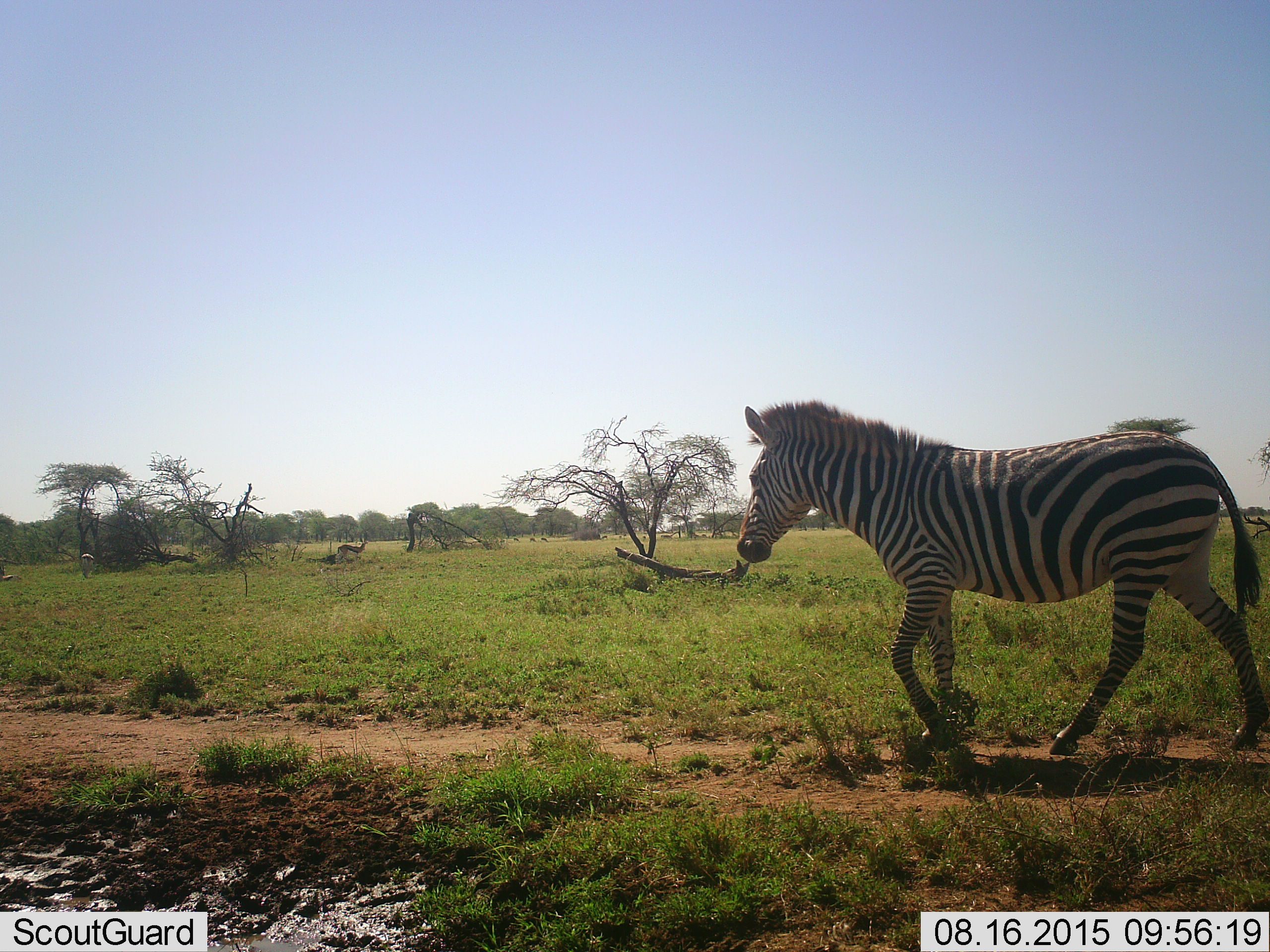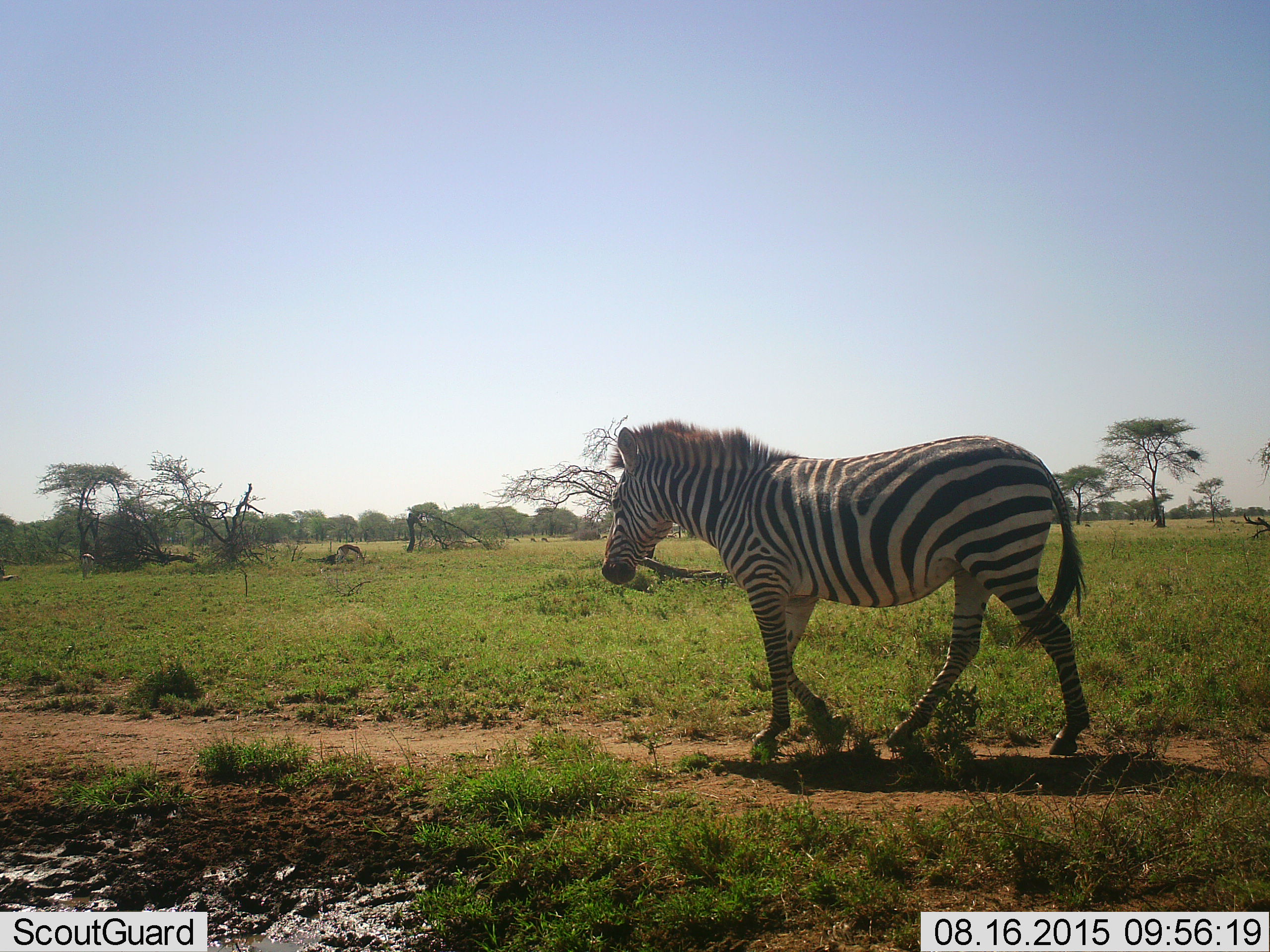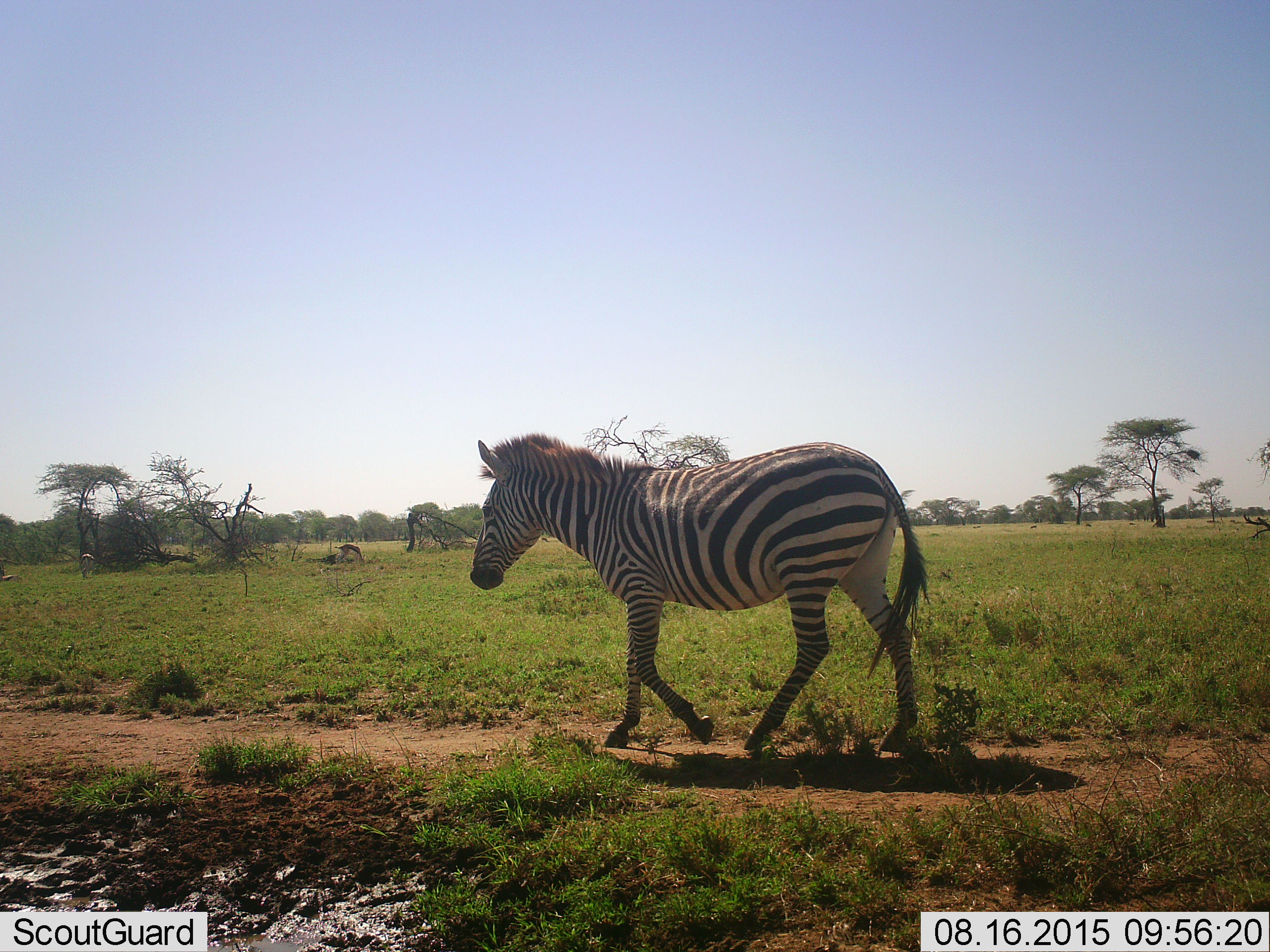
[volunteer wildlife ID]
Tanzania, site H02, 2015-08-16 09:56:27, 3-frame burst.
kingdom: Animalia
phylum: Chordata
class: Mammalia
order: Artiodactyla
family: Bovidae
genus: Eudorcas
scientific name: Eudorcas thomsonii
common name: thomson's gazelle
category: gazellethomsons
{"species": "gazellethomsons (thomson's gazelle) (Eudorcas thomsonii)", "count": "8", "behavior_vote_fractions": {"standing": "83%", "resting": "17%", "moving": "17%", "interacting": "0%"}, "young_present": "0%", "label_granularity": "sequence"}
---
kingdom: Animalia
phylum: Chordata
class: Mammalia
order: Perissodactyla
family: Equidae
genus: Equus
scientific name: Equus quagga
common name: plains zebra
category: zebra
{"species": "zebra (plains zebra) (Equus quagga)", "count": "1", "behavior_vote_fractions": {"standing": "0%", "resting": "0%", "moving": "100%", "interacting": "0%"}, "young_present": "0%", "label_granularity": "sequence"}